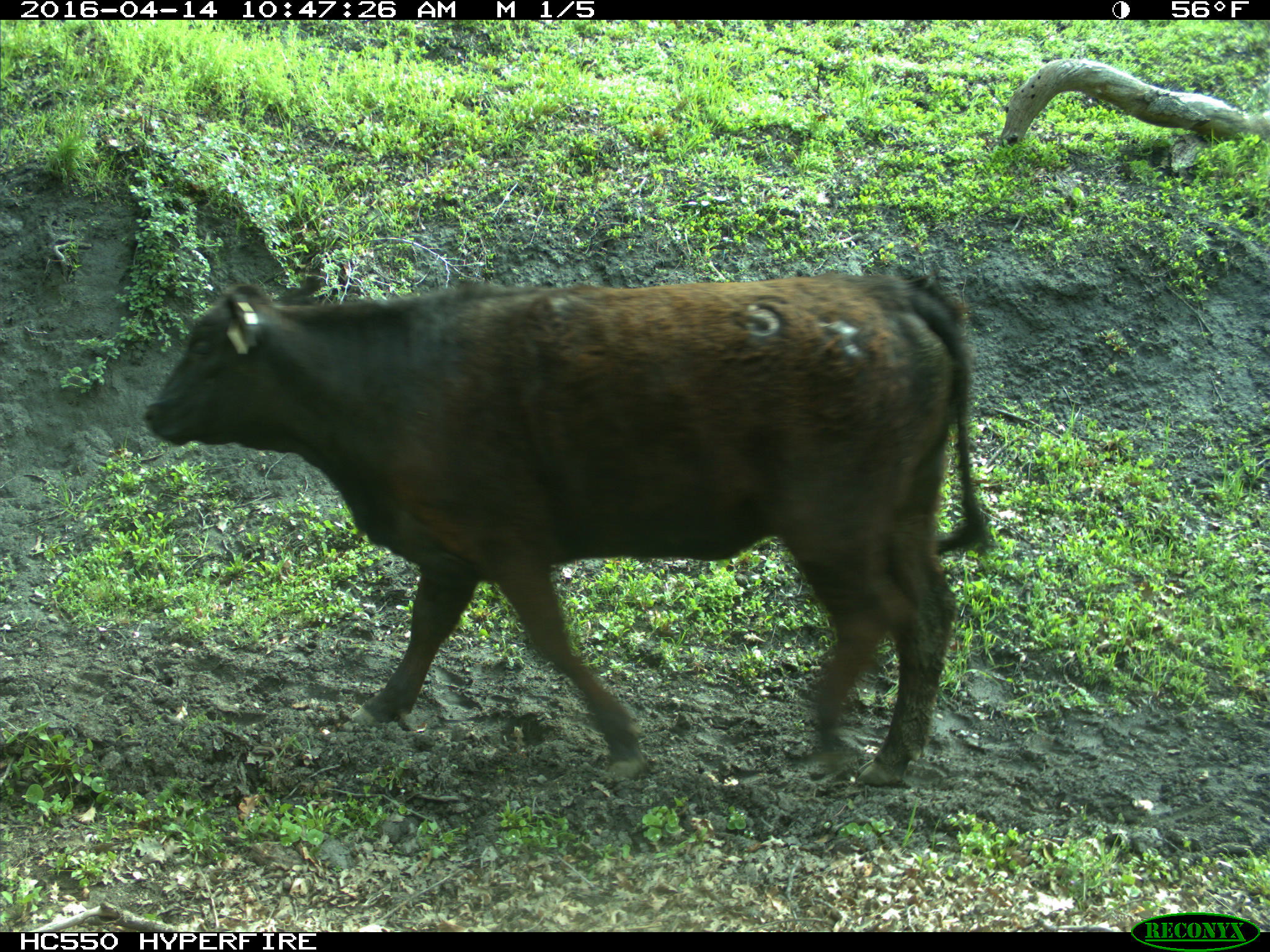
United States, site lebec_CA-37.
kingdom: Animalia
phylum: Chordata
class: Mammalia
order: Artiodactyla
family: Bovidae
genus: Bos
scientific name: Bos taurus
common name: domestic cow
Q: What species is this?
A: Bos taurus (domestic cow).